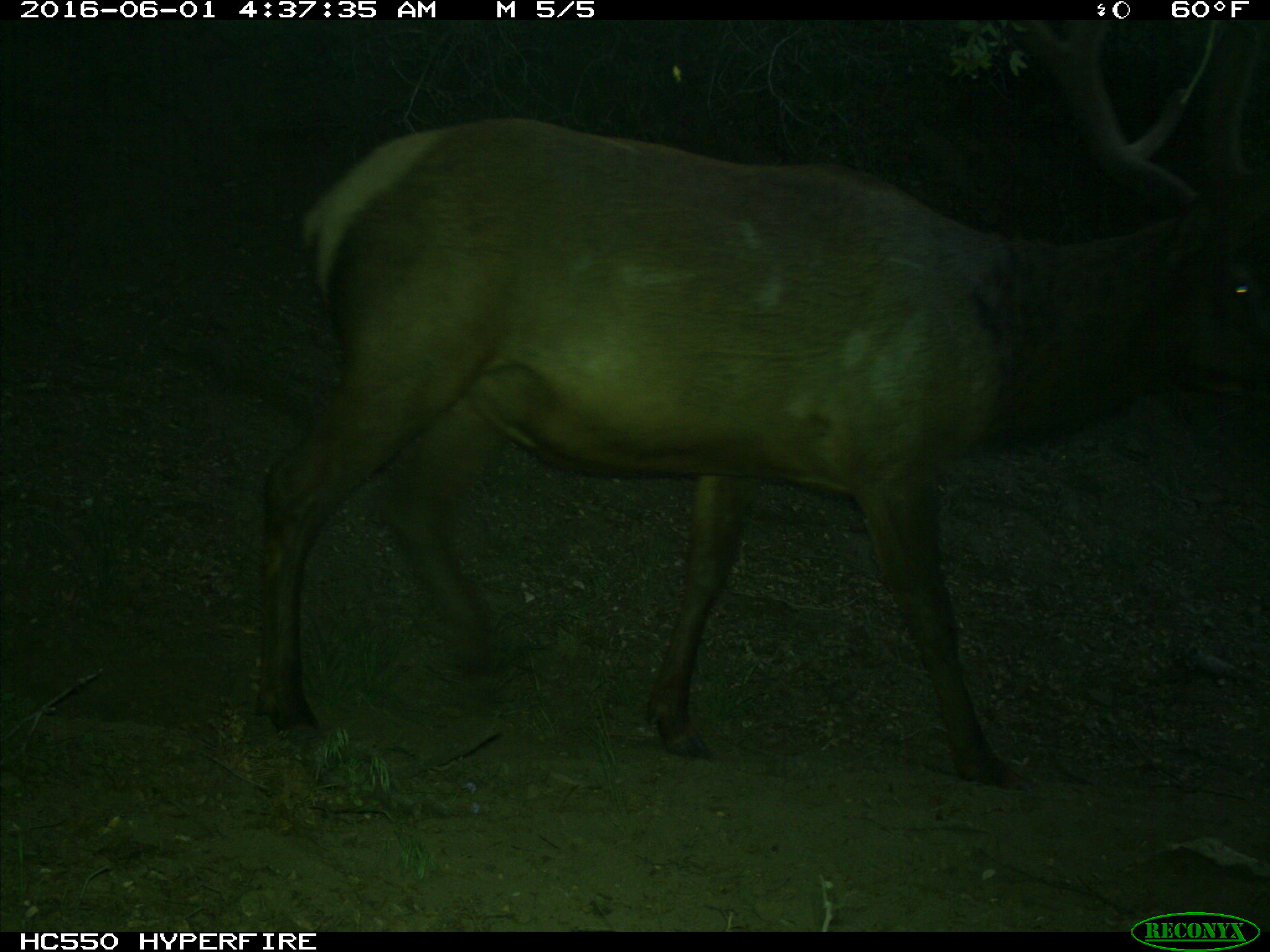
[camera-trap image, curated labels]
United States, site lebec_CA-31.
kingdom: Animalia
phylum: Chordata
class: Mammalia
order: Artiodactyla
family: Cervidae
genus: Cervus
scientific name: Cervus canadensis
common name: elk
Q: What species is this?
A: Cervus canadensis (elk).